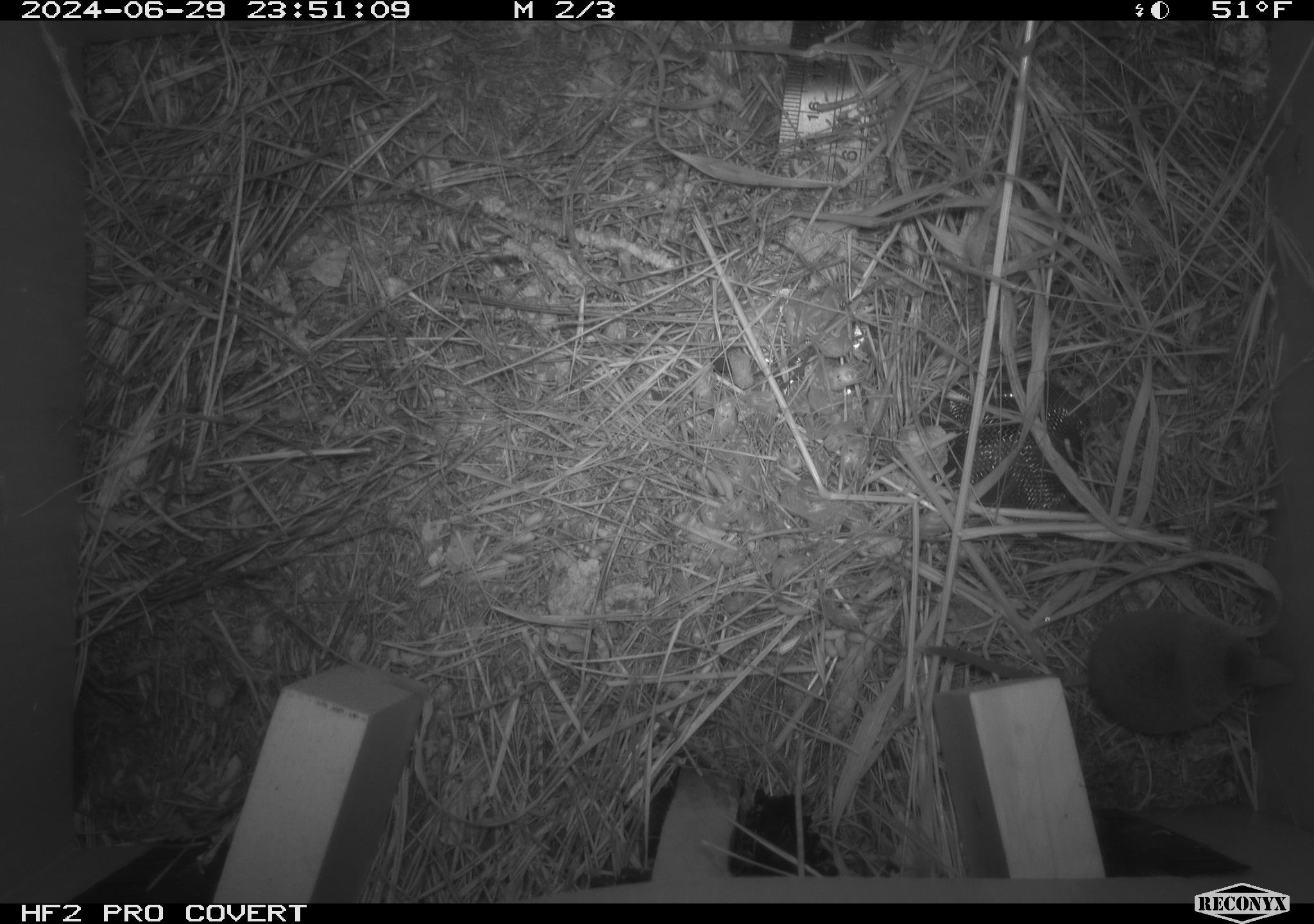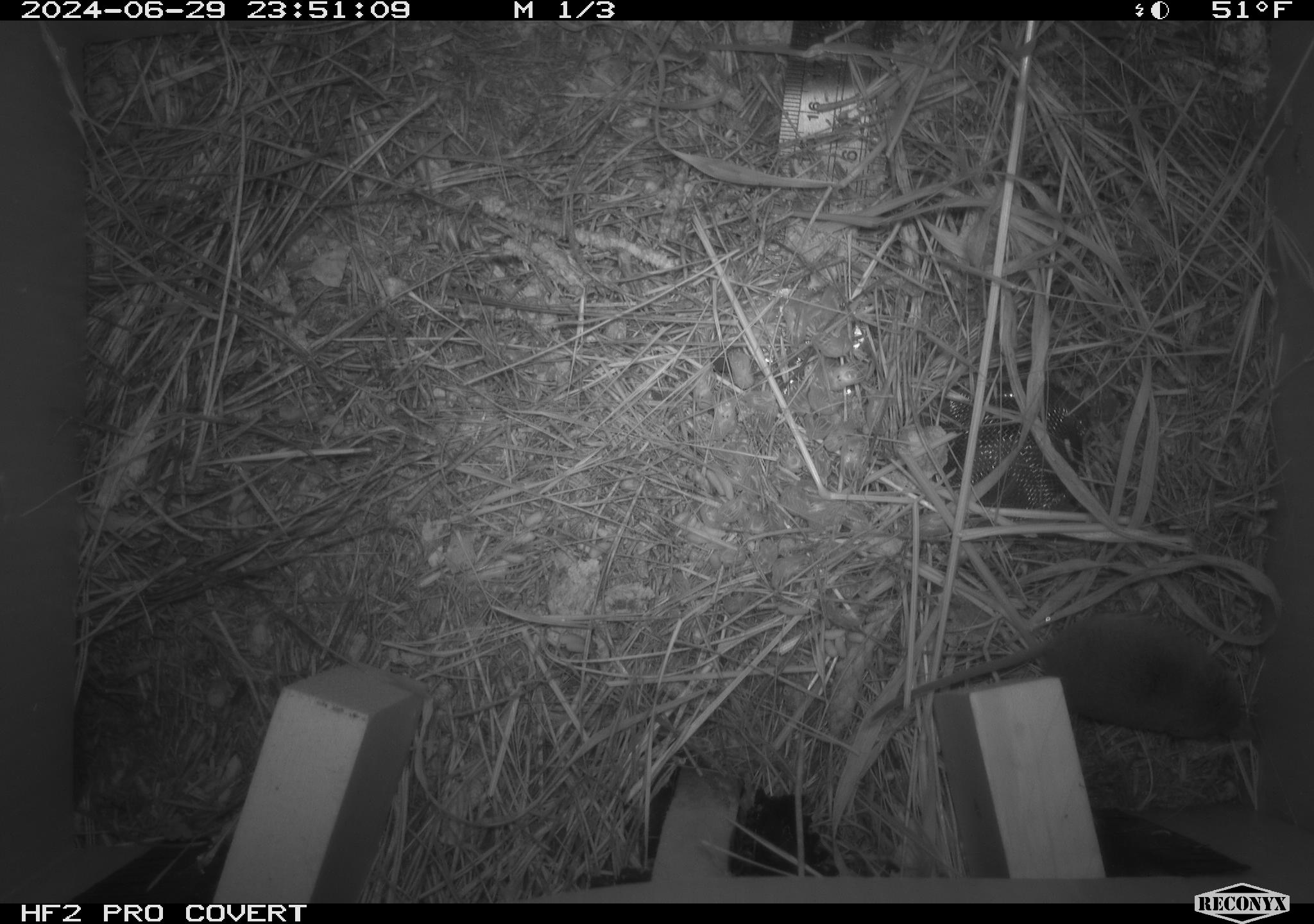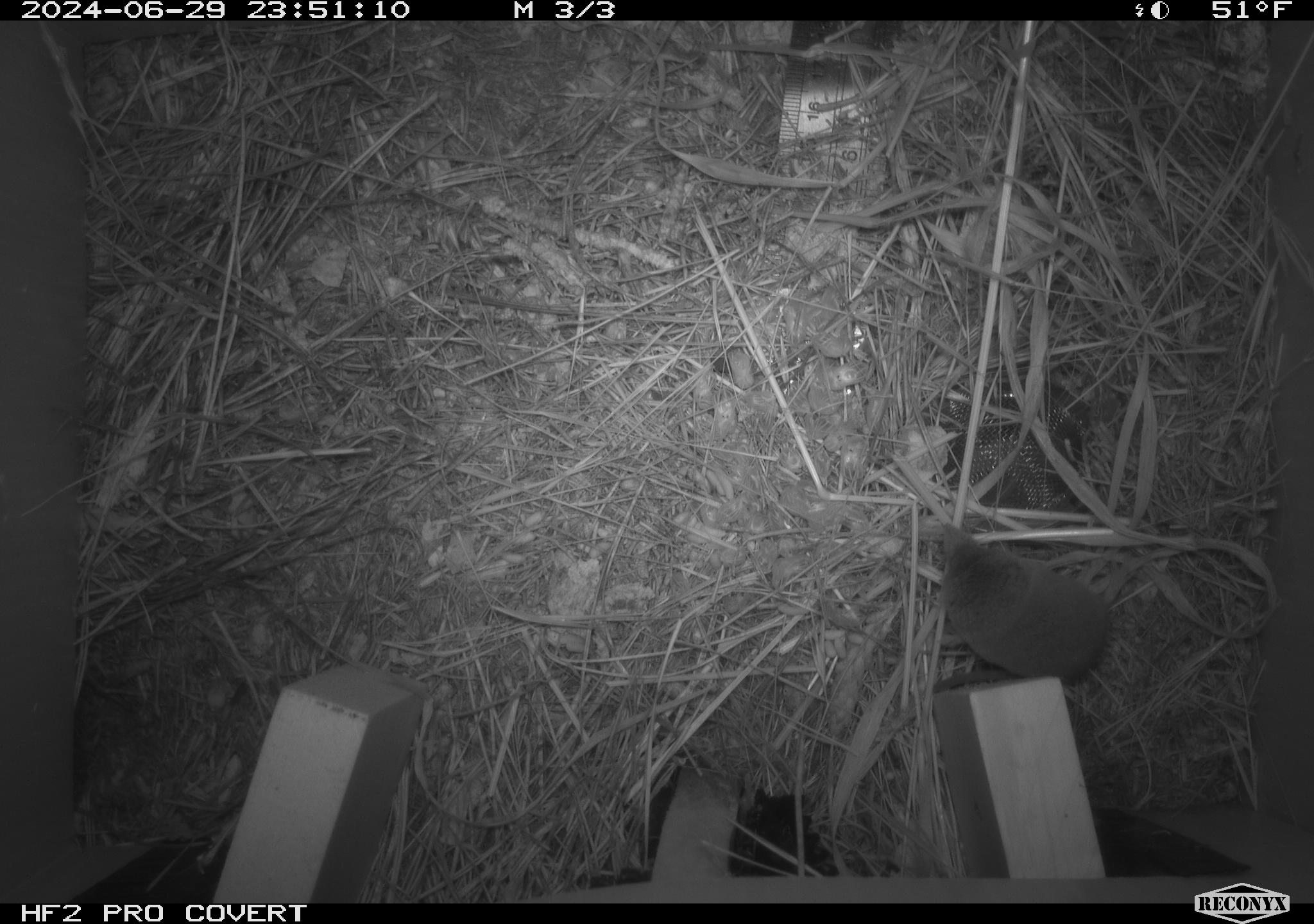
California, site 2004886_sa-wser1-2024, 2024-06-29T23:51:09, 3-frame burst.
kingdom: Animalia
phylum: Chordata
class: Mammalia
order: Eulipotyphla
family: Soricidae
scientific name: Soricidae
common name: shrews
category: soricidae family